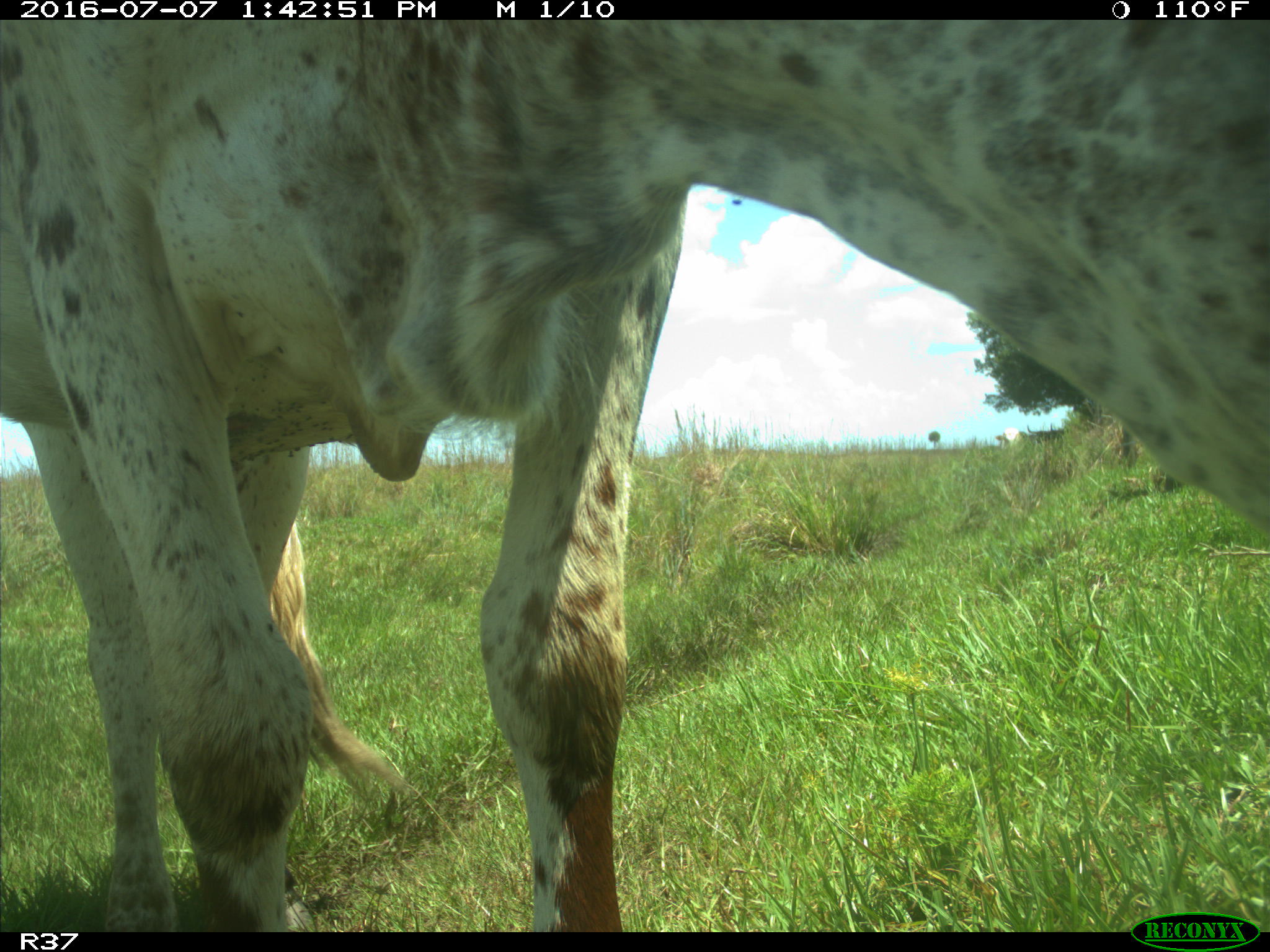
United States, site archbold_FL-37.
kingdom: Animalia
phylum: Chordata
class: Mammalia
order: Artiodactyla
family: Bovidae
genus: Bos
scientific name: Bos taurus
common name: domestic cow